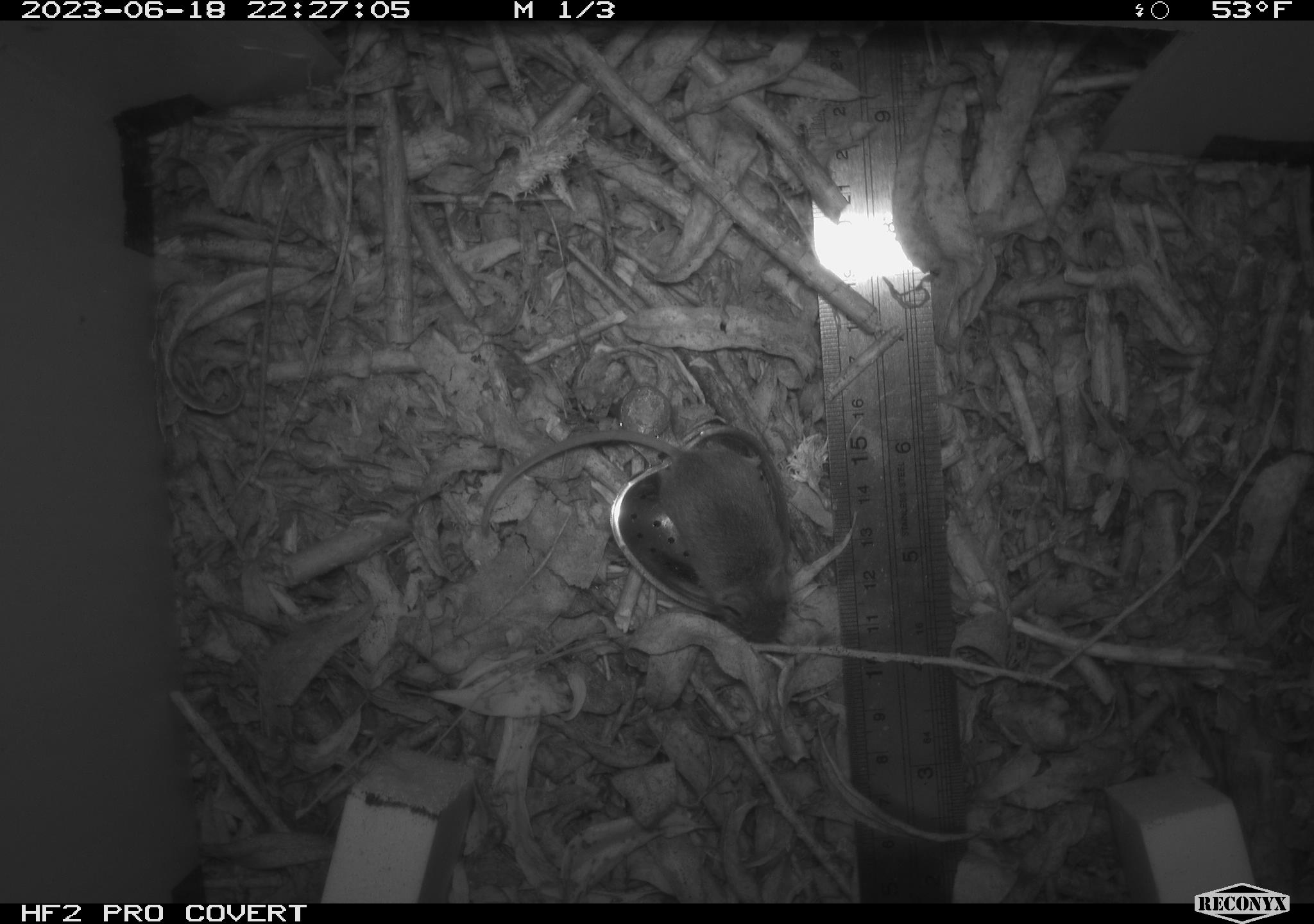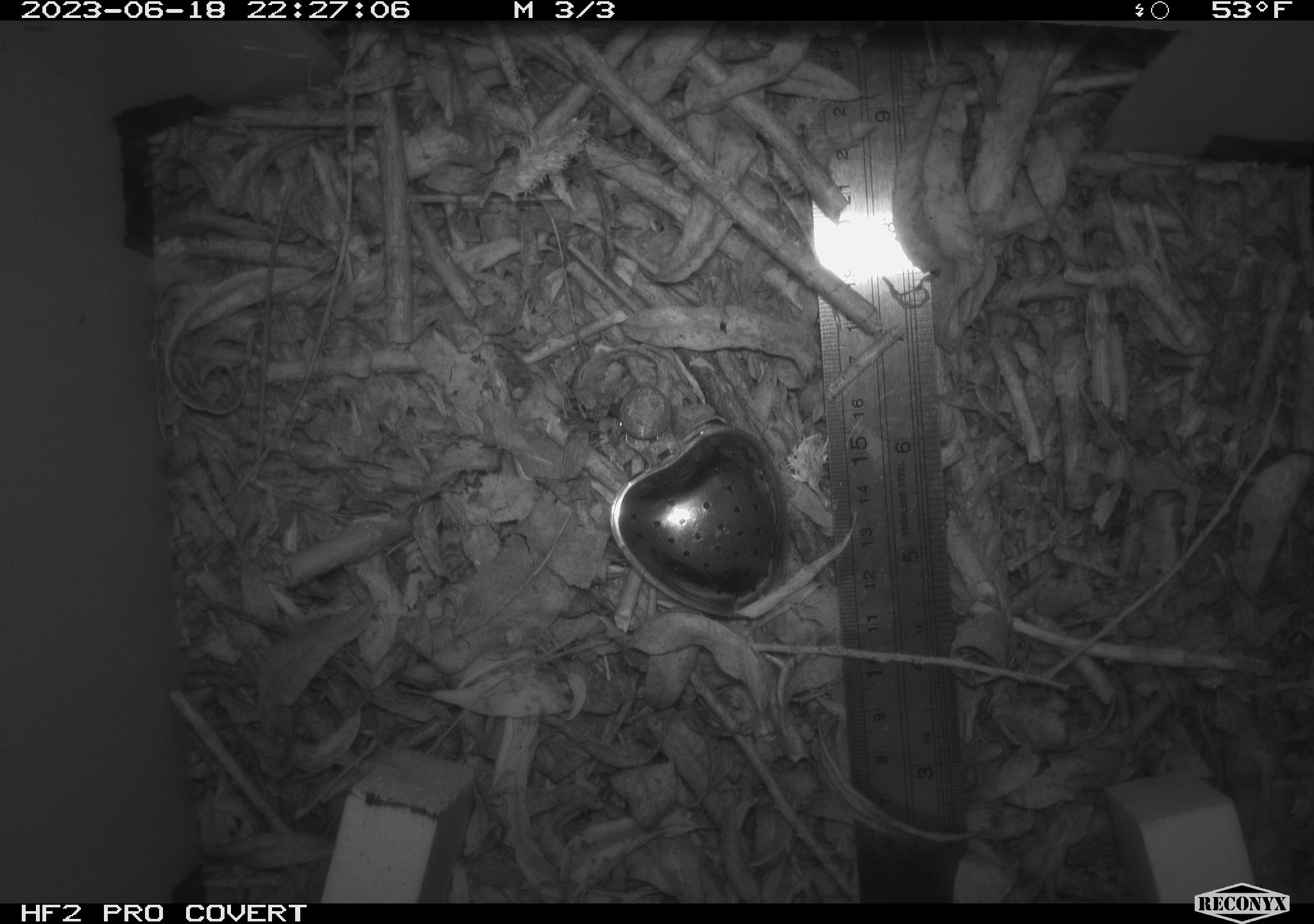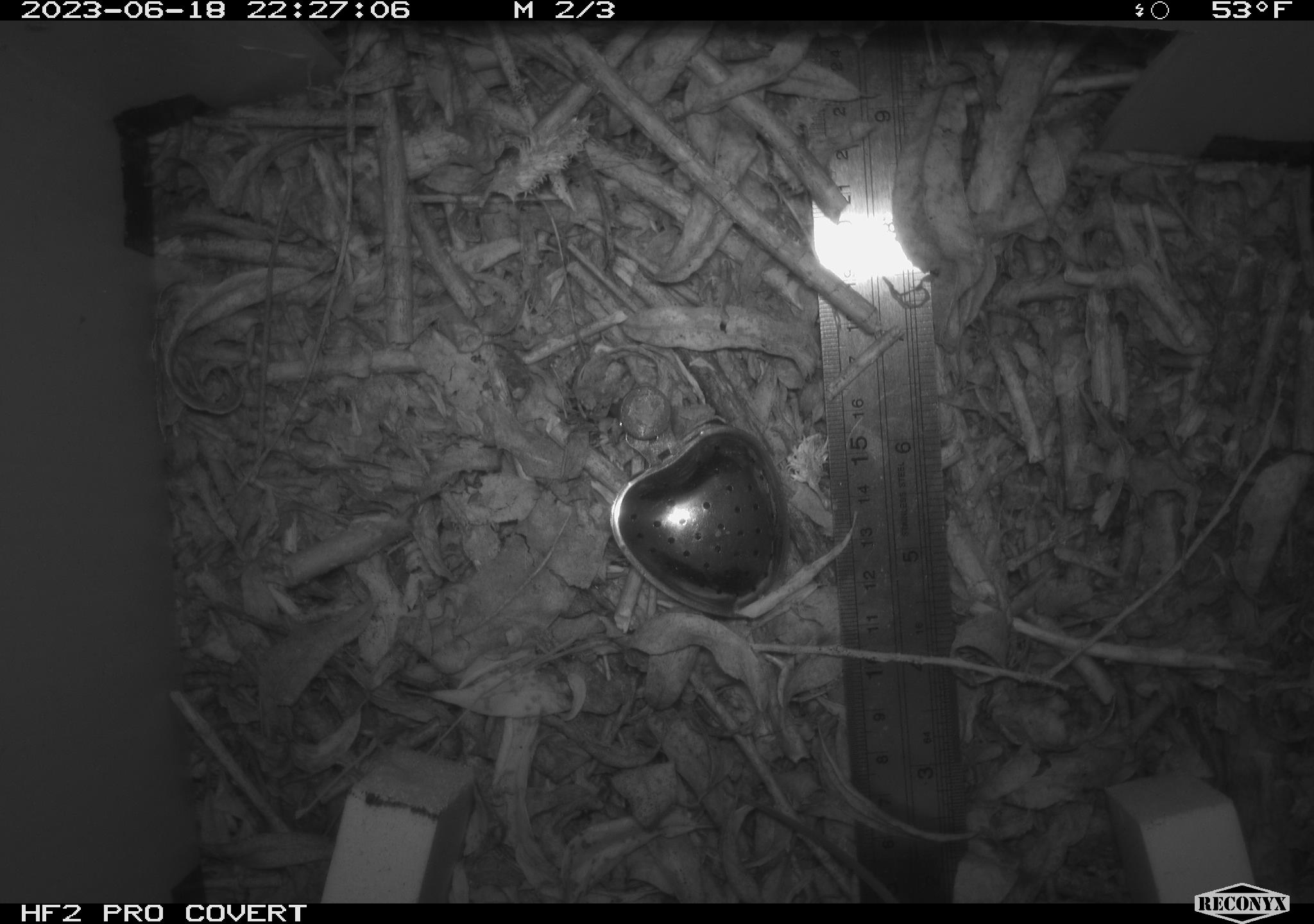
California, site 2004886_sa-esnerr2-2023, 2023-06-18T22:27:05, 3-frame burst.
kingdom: Animalia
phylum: Chordata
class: Mammalia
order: Rodentia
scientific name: Rodentia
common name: mouse species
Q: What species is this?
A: Mouse species (Rodentia).